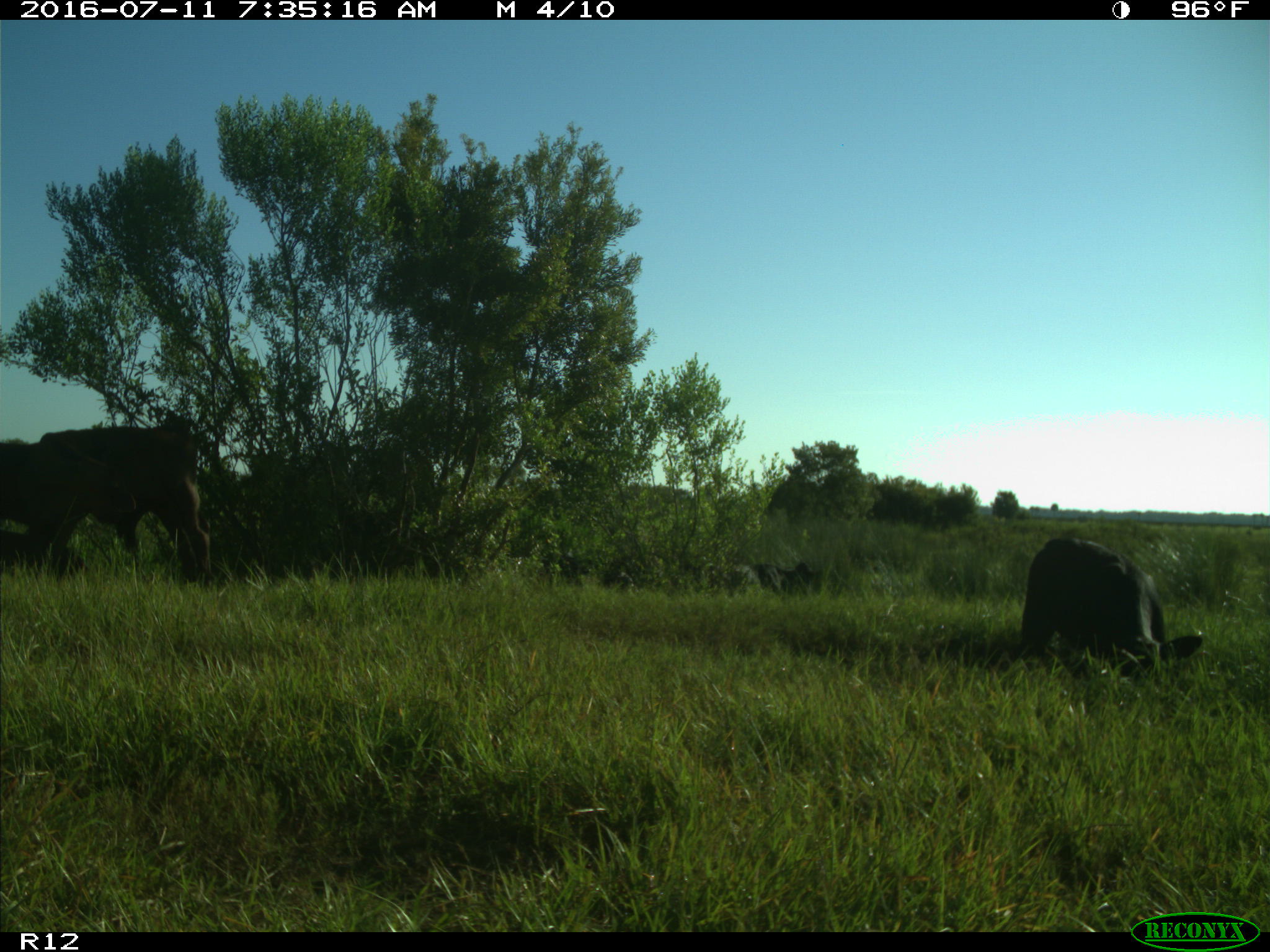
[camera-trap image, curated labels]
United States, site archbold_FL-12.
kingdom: Animalia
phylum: Chordata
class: Mammalia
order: Artiodactyla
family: Bovidae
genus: Bos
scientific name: Bos taurus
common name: domestic cow